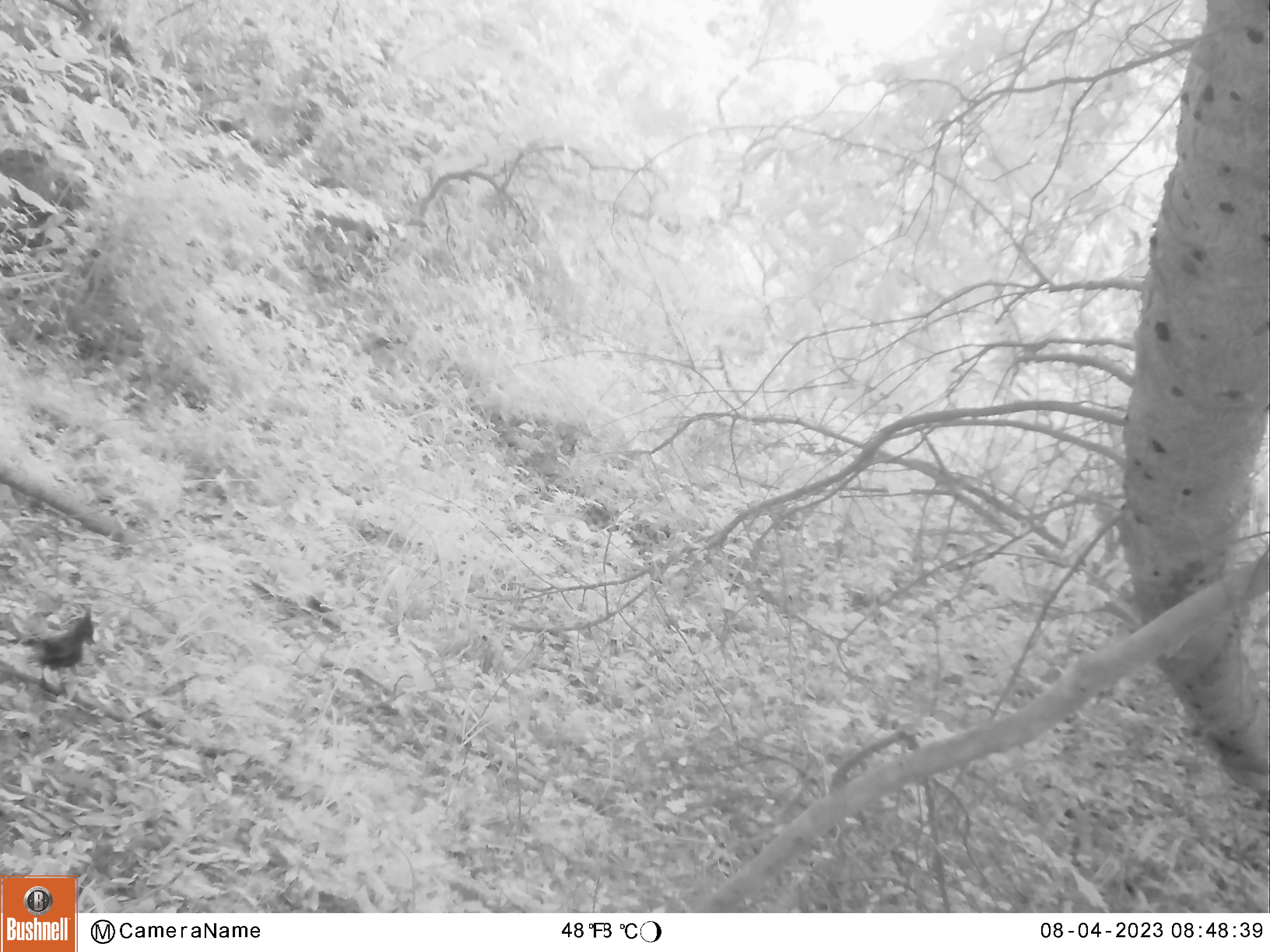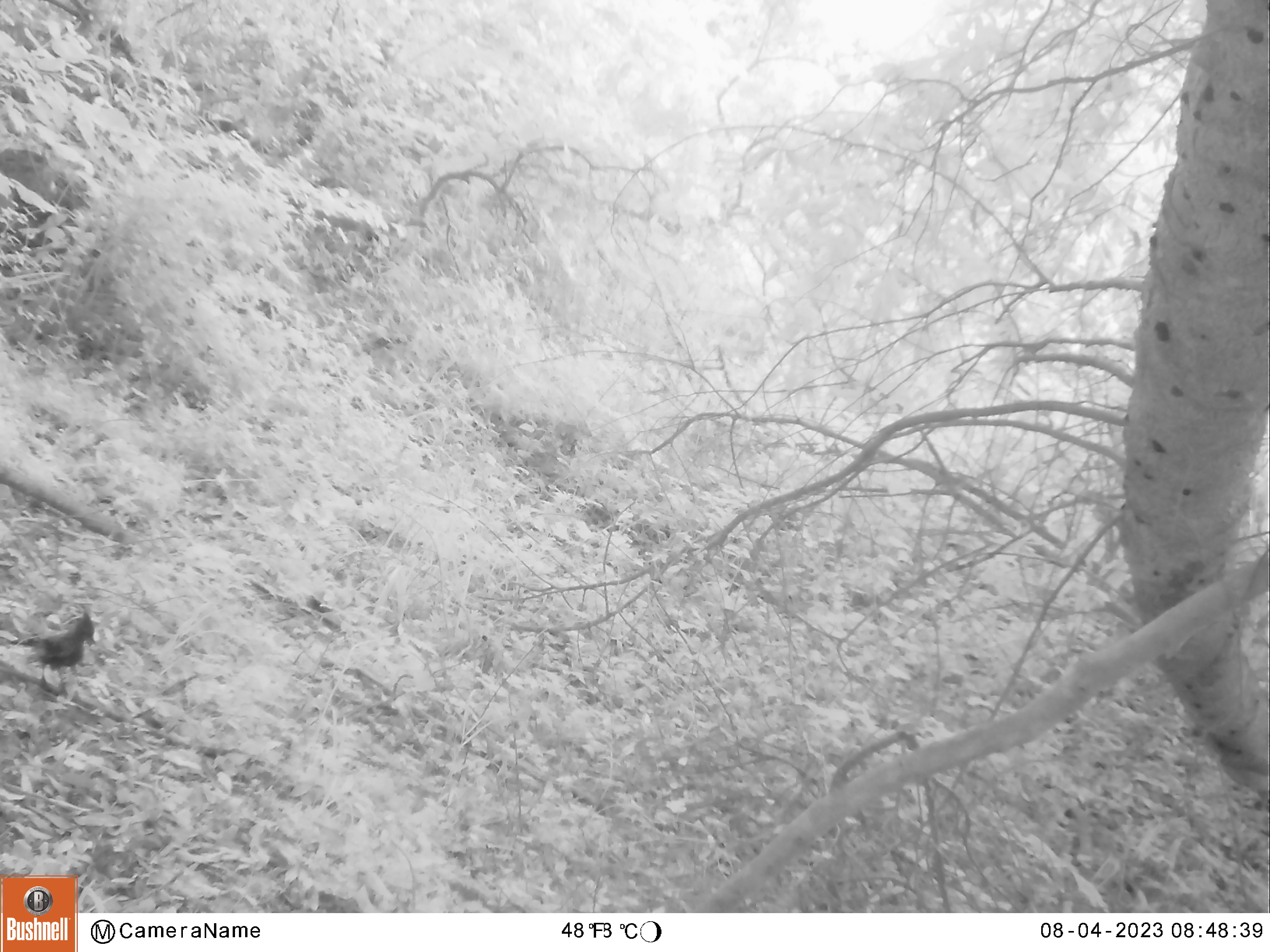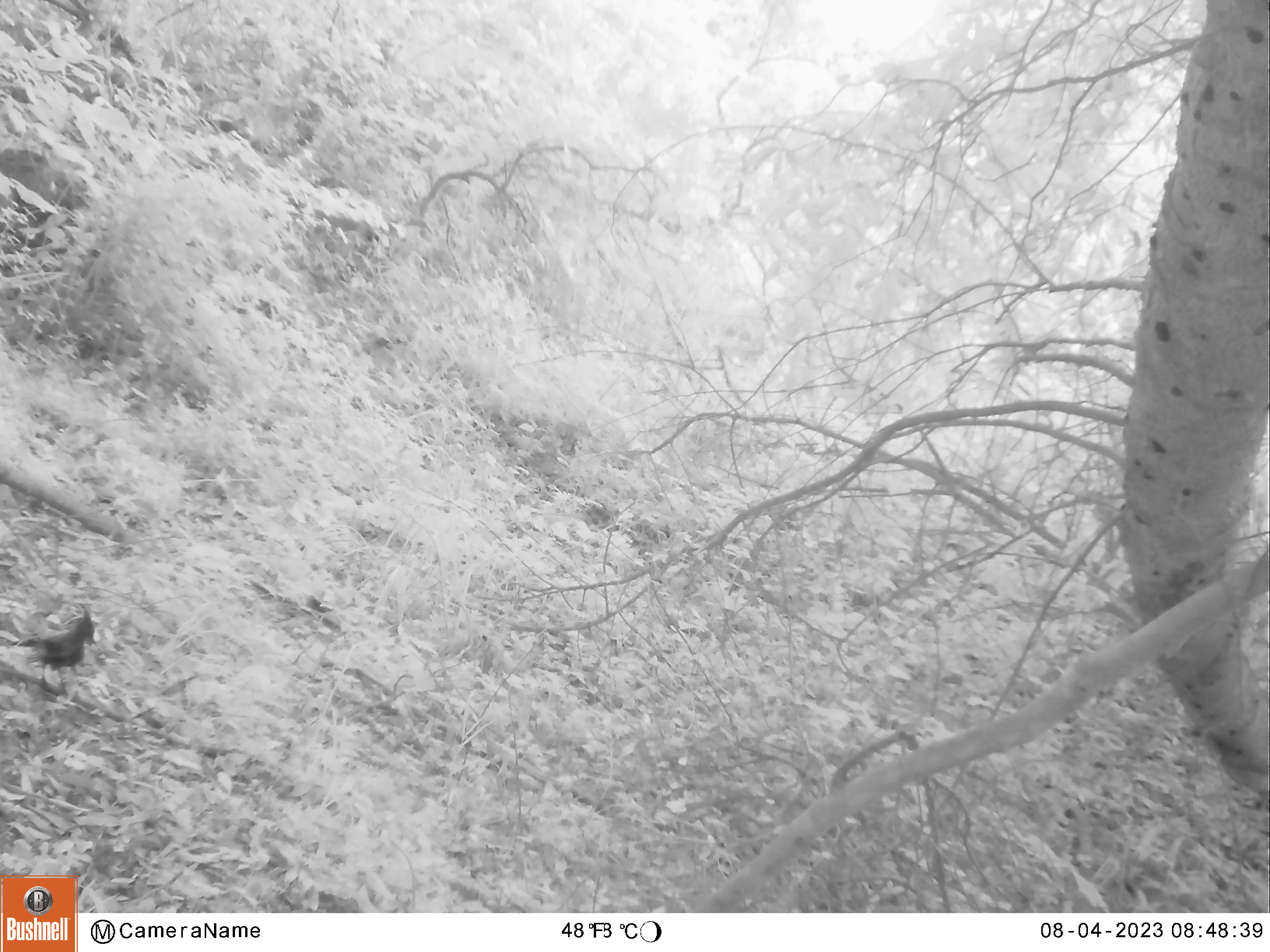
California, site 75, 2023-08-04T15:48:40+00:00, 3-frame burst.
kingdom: Animalia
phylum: Chordata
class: Aves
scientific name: Aves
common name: bird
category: unknown bird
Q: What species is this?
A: Unknown bird (bird) (Aves).